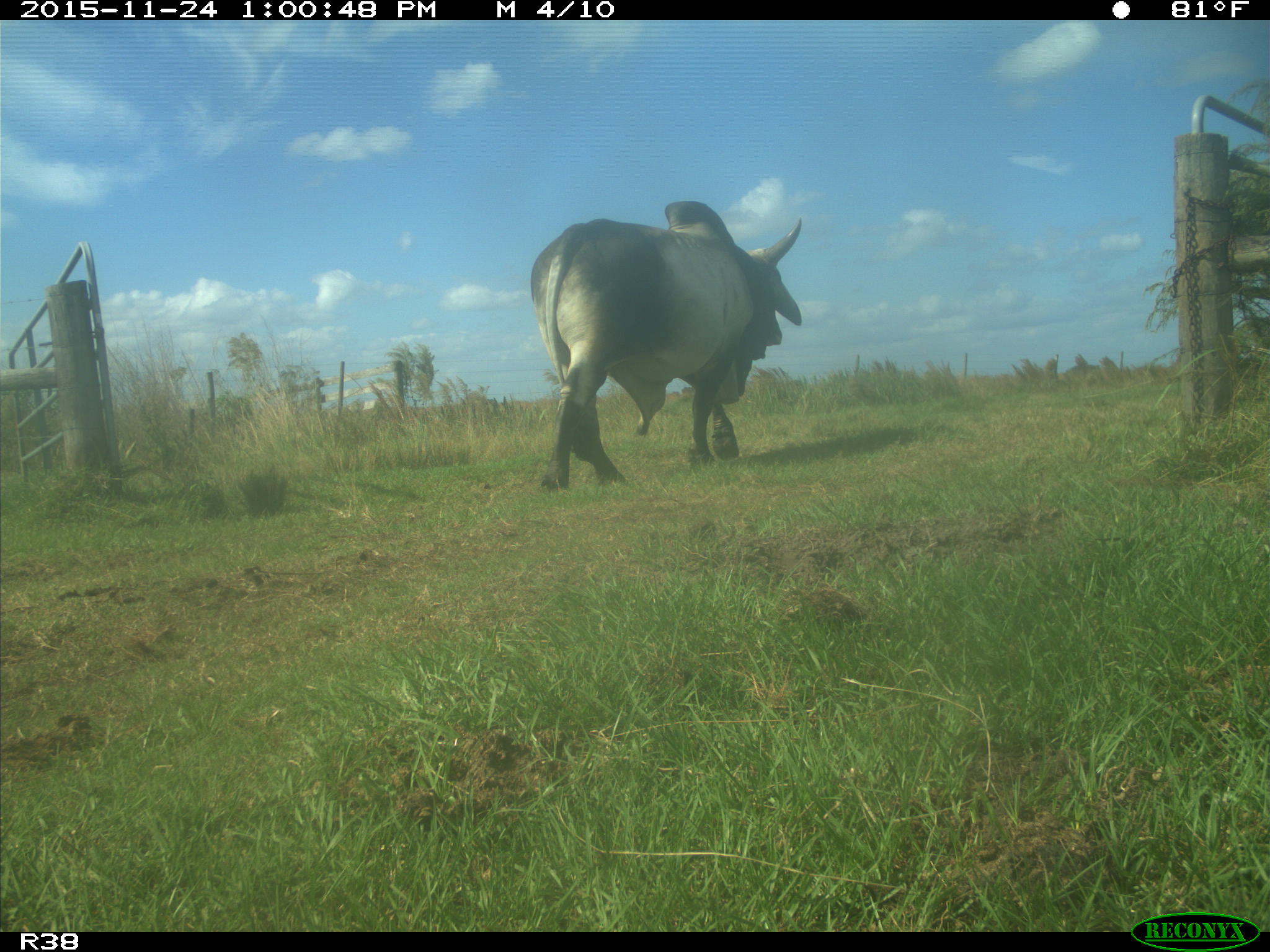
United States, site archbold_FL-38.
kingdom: Animalia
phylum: Chordata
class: Mammalia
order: Artiodactyla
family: Bovidae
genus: Bos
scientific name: Bos taurus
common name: domestic cow